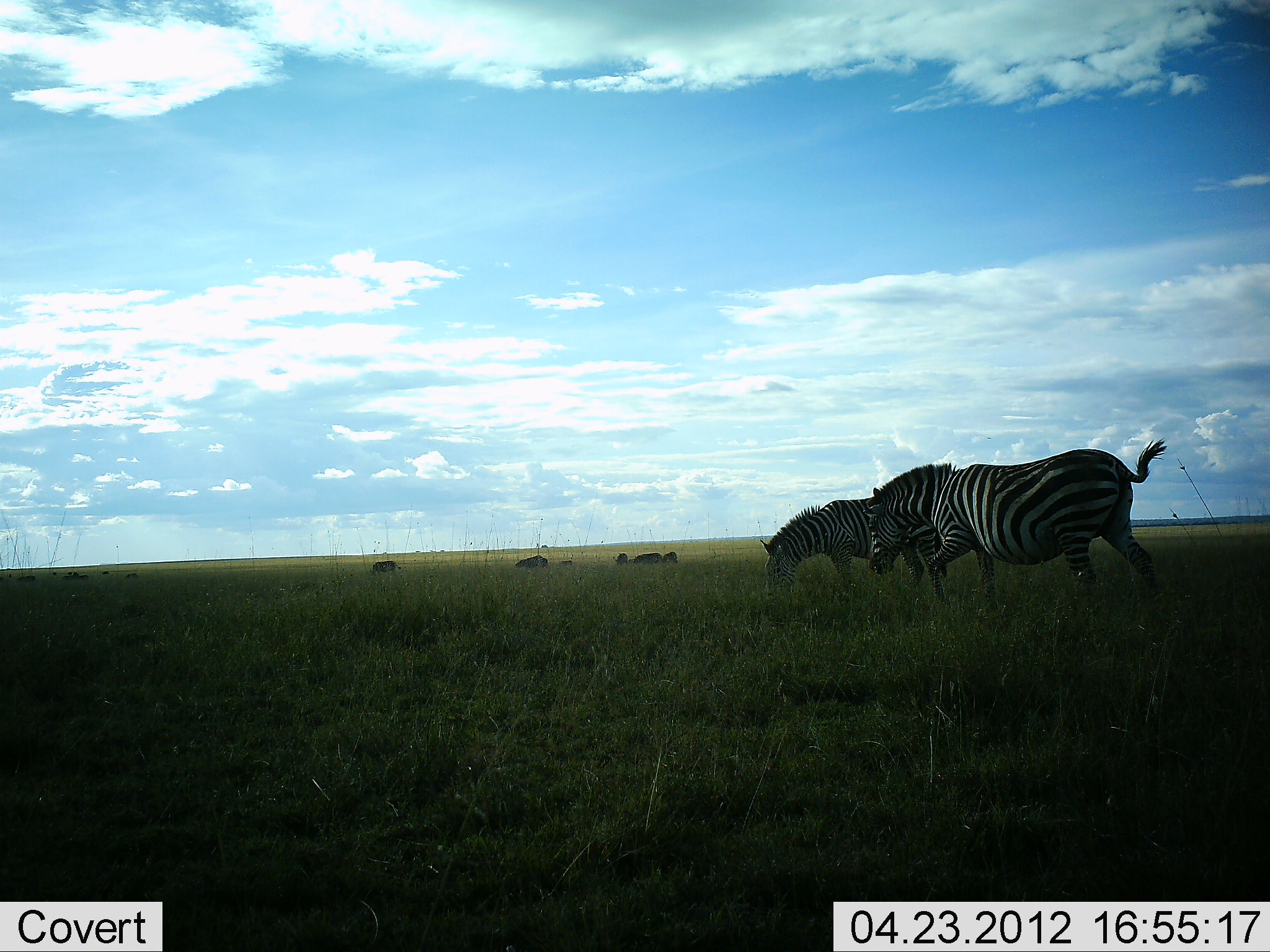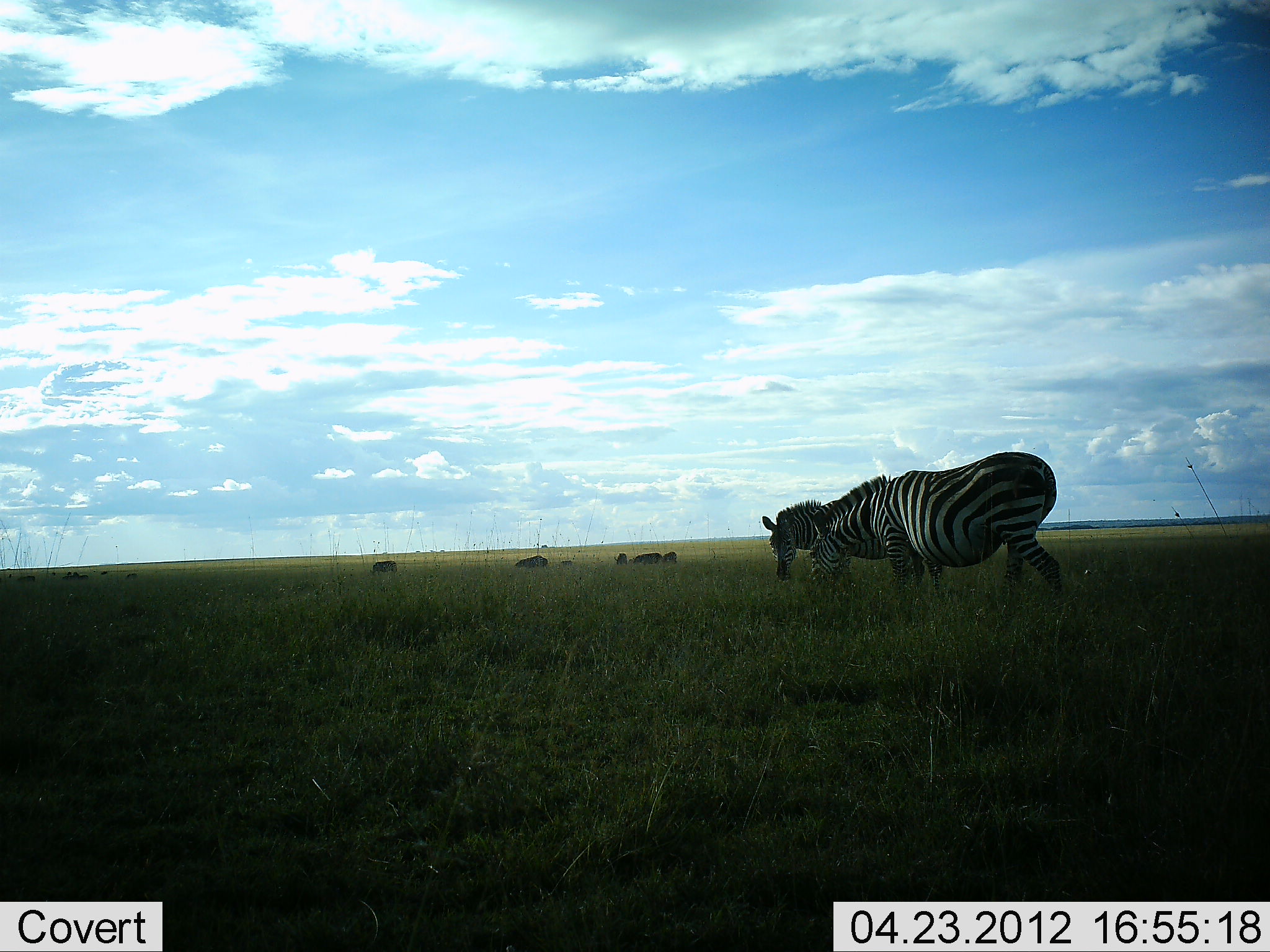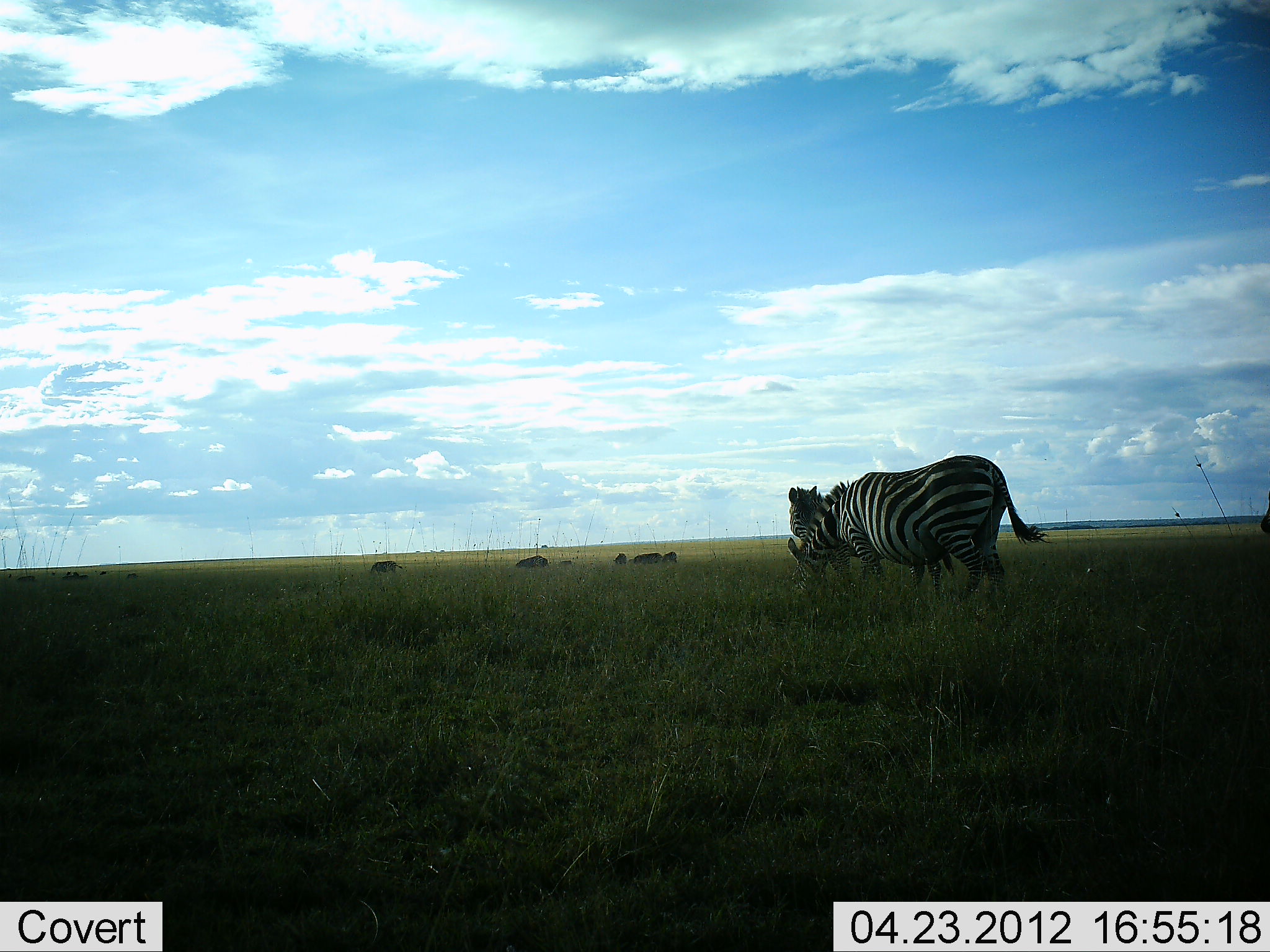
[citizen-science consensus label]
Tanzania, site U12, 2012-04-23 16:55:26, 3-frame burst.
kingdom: Animalia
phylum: Chordata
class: Mammalia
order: Perissodactyla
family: Equidae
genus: Equus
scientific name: Equus quagga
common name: plains zebra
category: zebra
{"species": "zebra (plains zebra) (Equus quagga)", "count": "2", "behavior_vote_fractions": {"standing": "27%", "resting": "0%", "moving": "33%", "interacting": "0%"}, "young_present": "0%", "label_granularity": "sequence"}